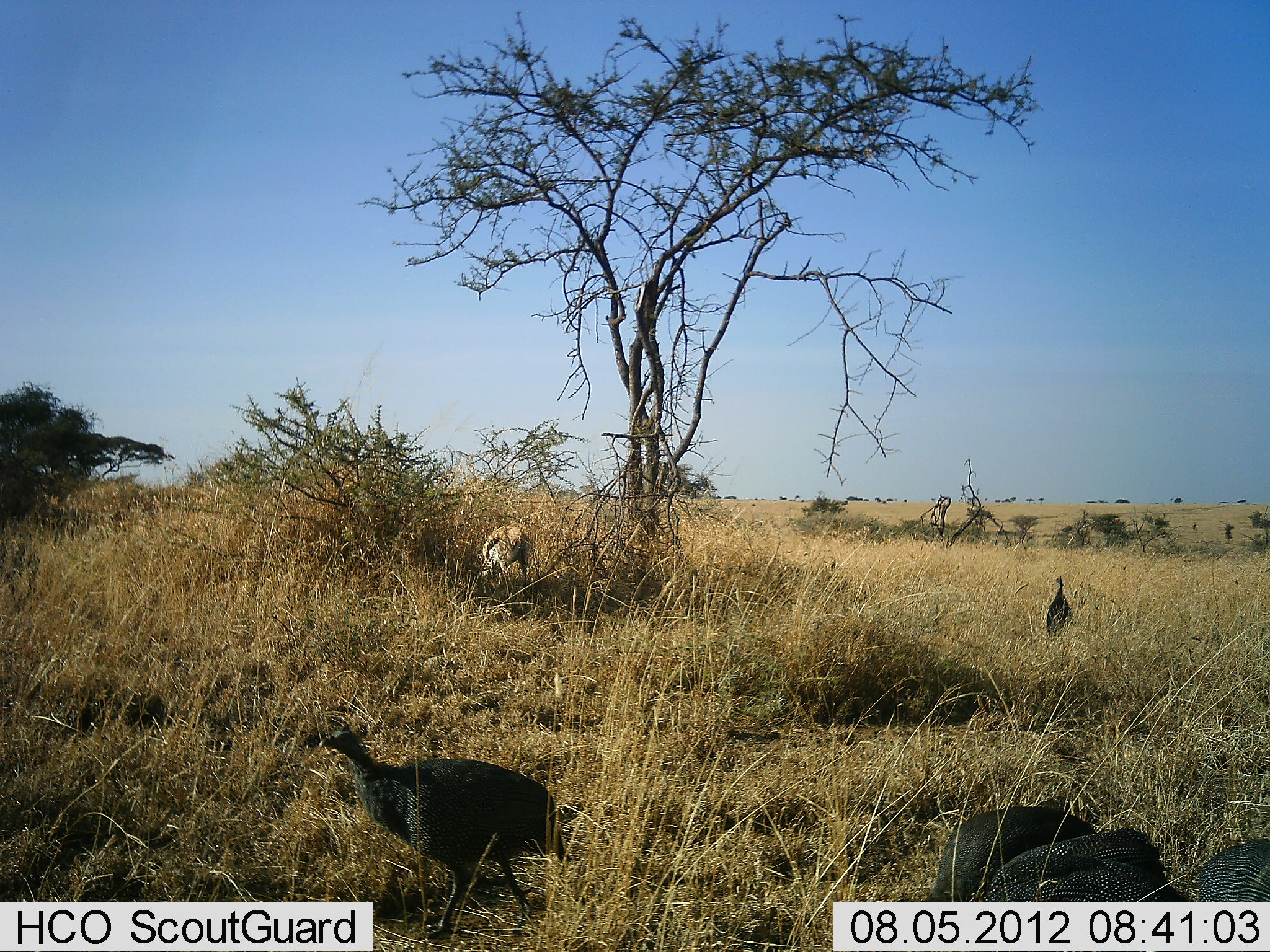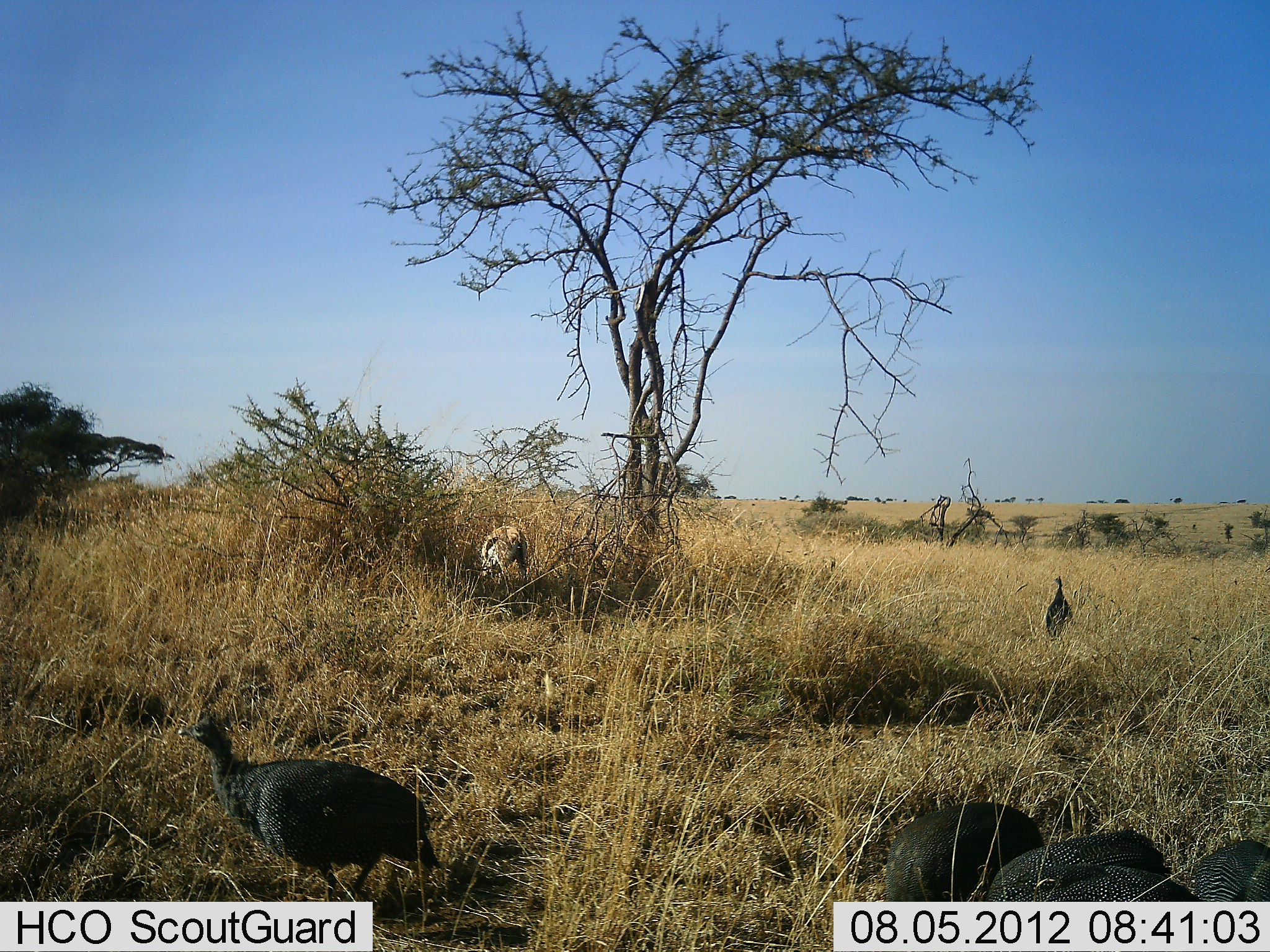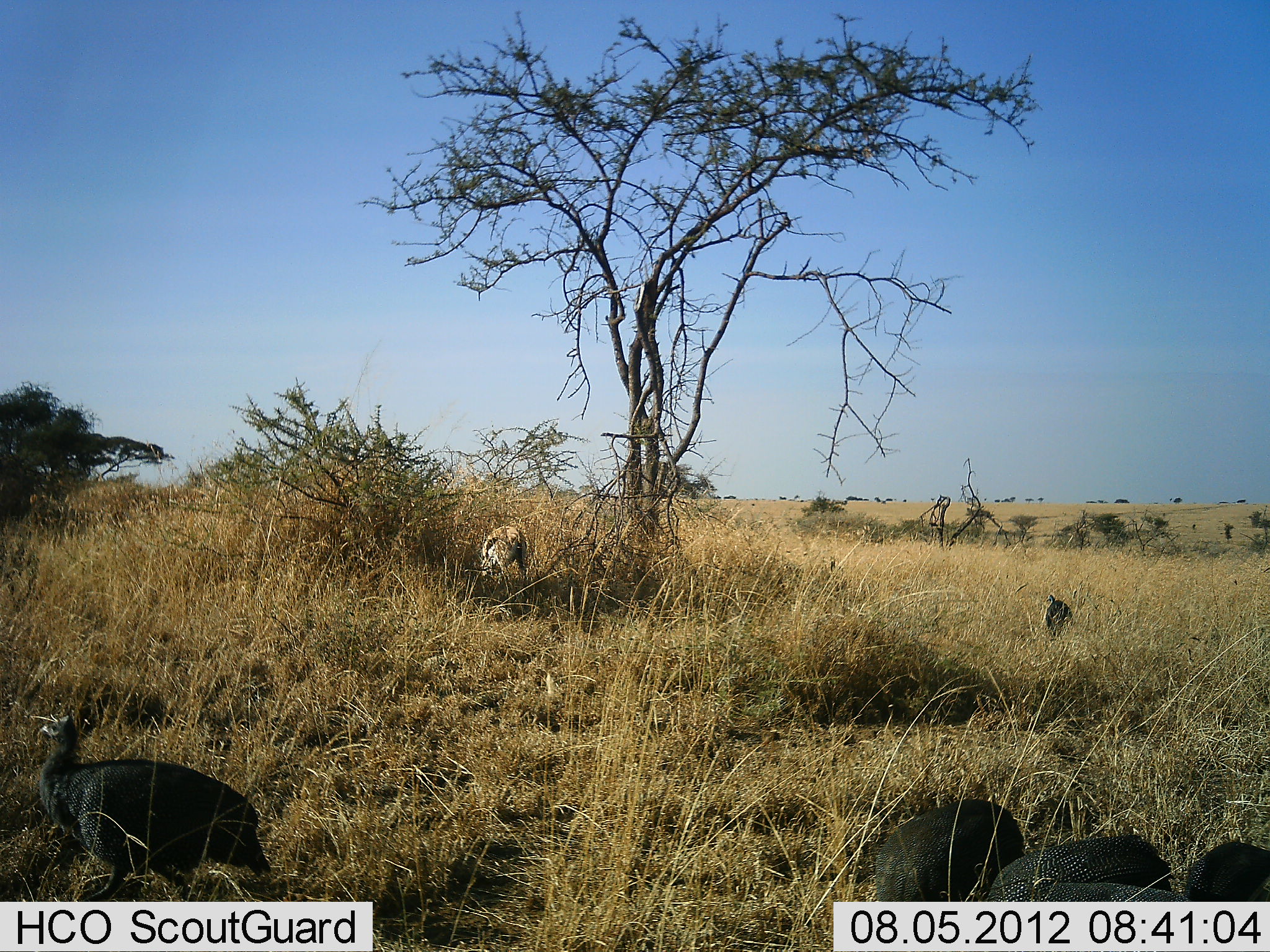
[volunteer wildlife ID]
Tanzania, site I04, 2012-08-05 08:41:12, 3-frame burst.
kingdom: Animalia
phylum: Chordata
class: Mammalia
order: Artiodactyla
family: Bovidae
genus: Eudorcas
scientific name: Eudorcas thomsonii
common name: thomson's gazelle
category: gazellethomsons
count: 1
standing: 30%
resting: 0%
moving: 10%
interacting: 0%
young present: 0%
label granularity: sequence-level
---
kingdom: Animalia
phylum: Chordata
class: Aves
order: Galliformes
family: Numididae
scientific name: Numididae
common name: guinea fowl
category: guineafowl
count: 5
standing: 67%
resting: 0%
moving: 62%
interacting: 5%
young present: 0%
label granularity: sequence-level